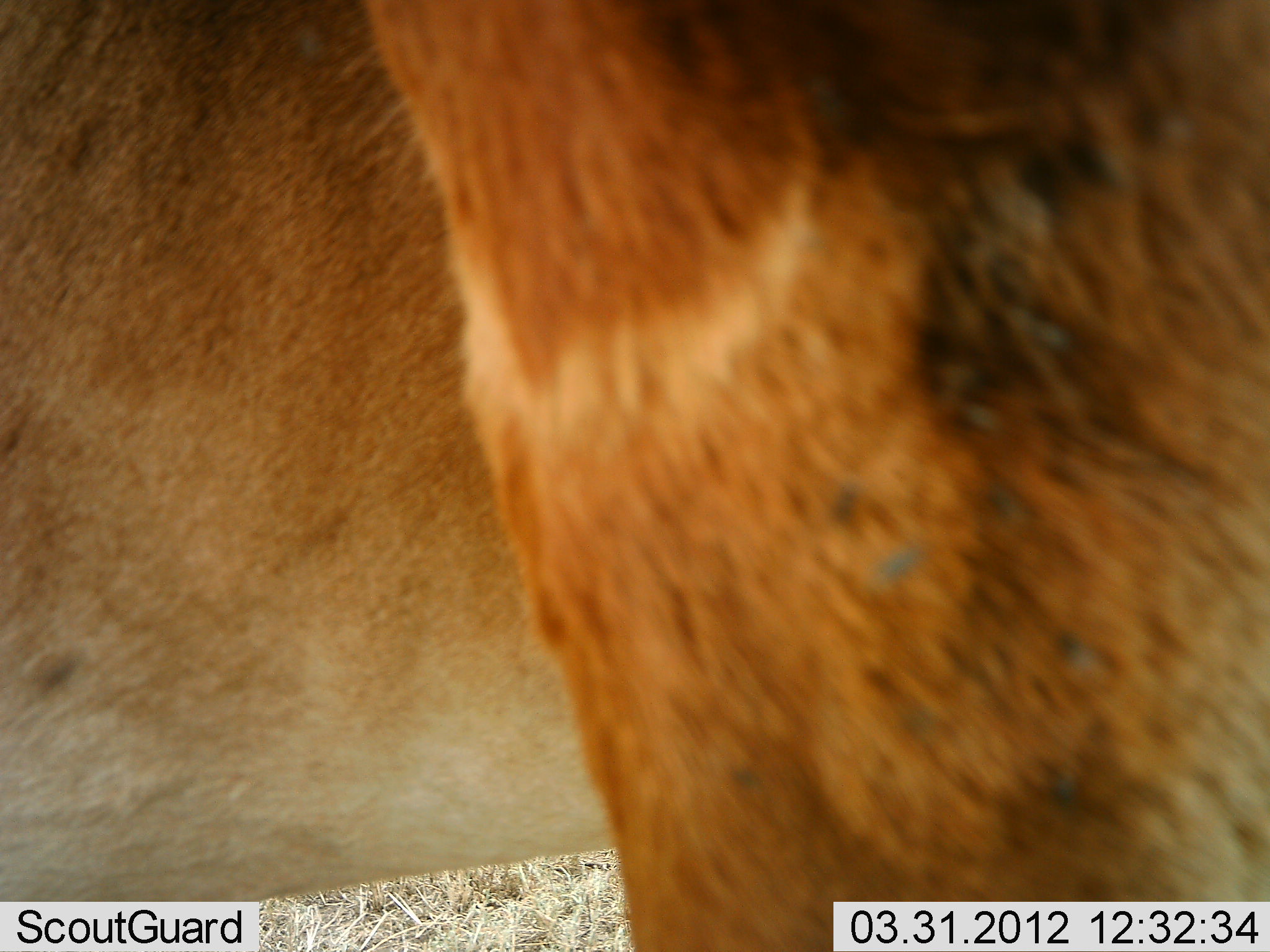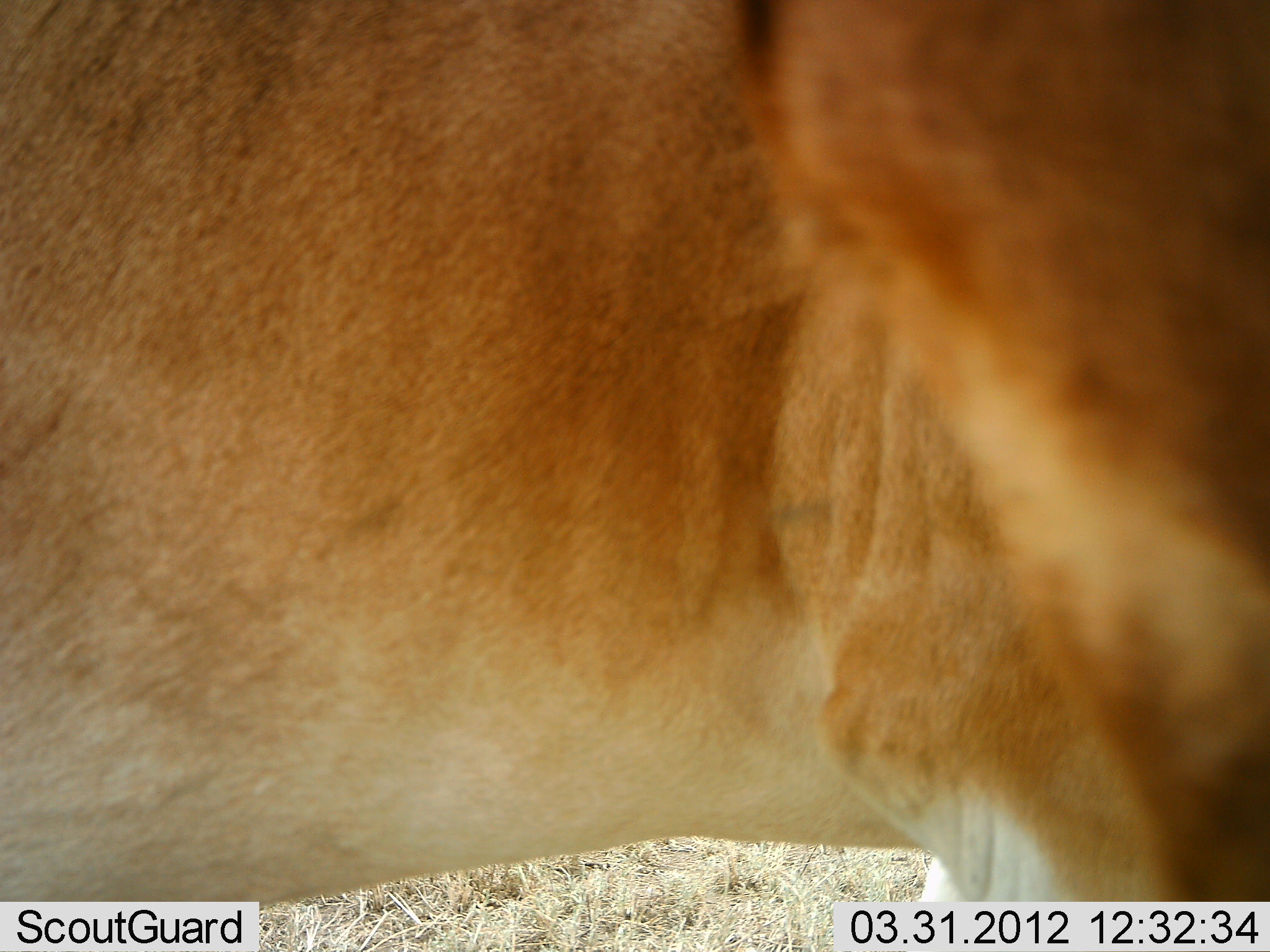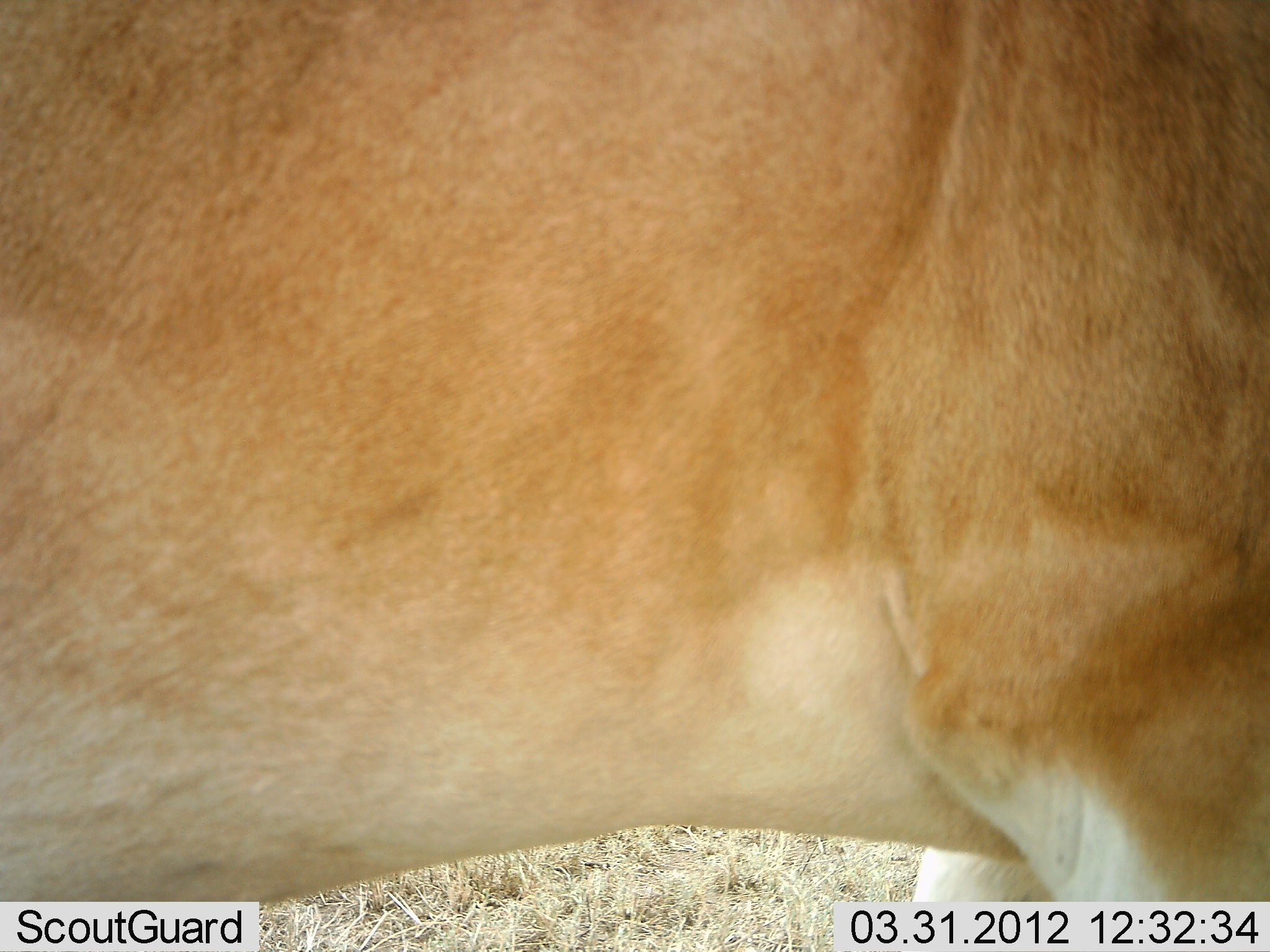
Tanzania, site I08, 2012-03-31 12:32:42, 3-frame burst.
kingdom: Animalia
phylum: Chordata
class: Mammalia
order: Carnivora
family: Felidae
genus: Panthera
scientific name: Panthera leo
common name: lion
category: lionfemale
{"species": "lionfemale (lion) (Panthera leo)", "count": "1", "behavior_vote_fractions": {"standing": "64%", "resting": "0%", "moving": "36%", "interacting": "0%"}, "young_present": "0%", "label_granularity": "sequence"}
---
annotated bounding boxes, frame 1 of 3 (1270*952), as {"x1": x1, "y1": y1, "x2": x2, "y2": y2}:
animal: {"x1": 1, "y1": 1, "x2": 1269, "y2": 952}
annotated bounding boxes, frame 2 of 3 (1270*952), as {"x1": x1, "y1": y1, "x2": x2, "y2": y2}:
animal: {"x1": 0, "y1": 1, "x2": 1269, "y2": 952}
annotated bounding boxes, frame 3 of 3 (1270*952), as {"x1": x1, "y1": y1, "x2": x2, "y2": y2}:
animal: {"x1": 0, "y1": 1, "x2": 1269, "y2": 952}